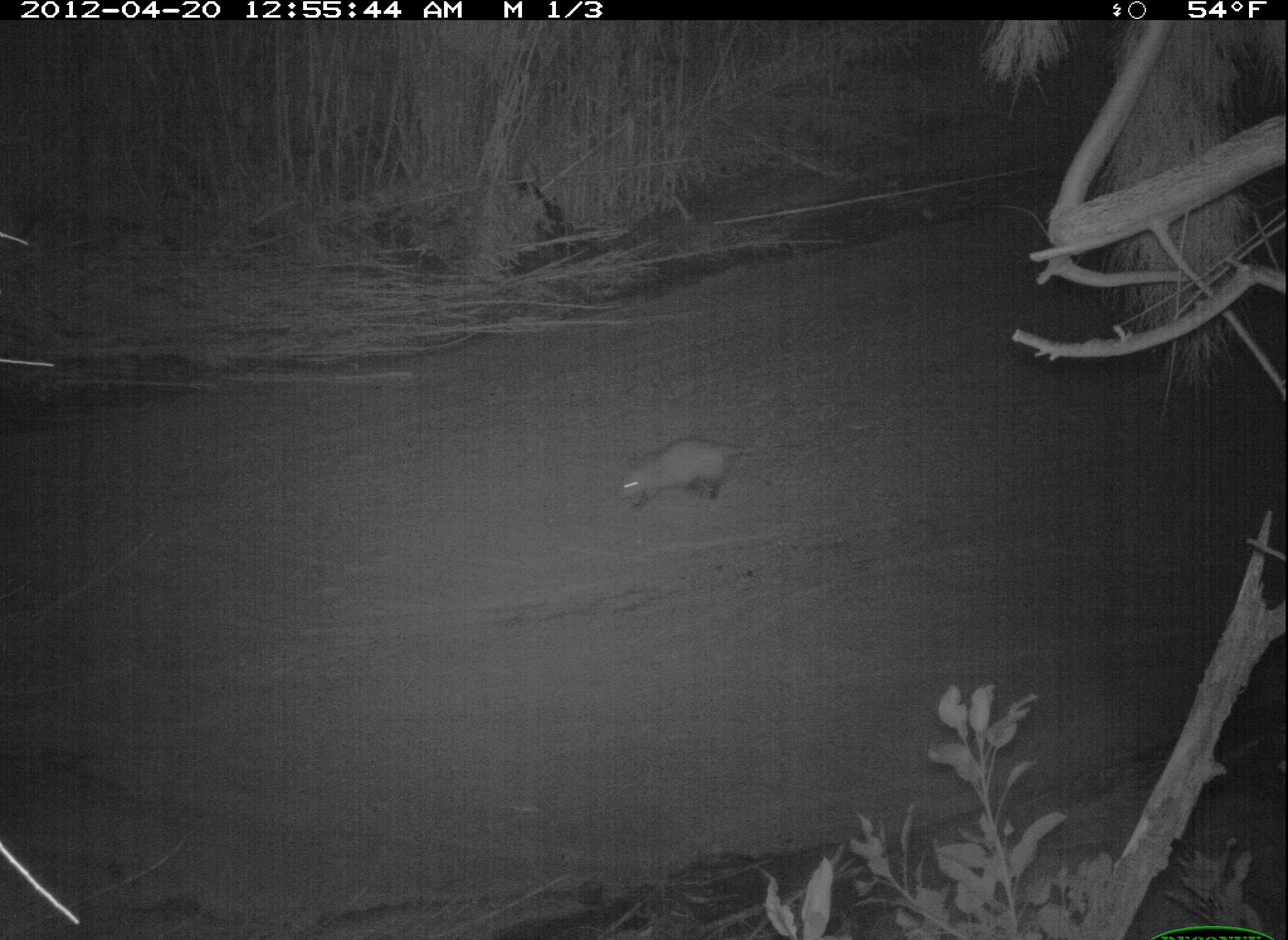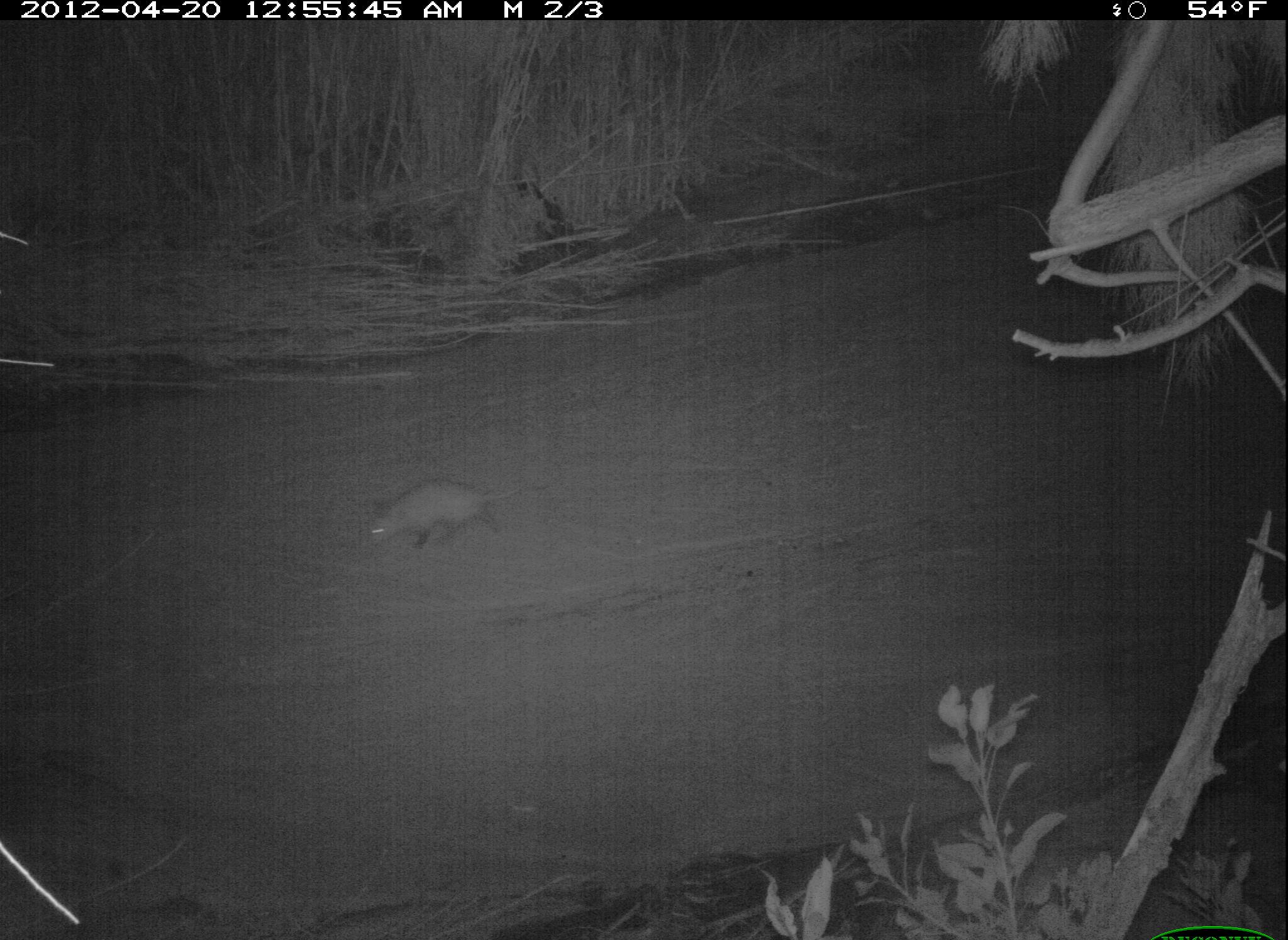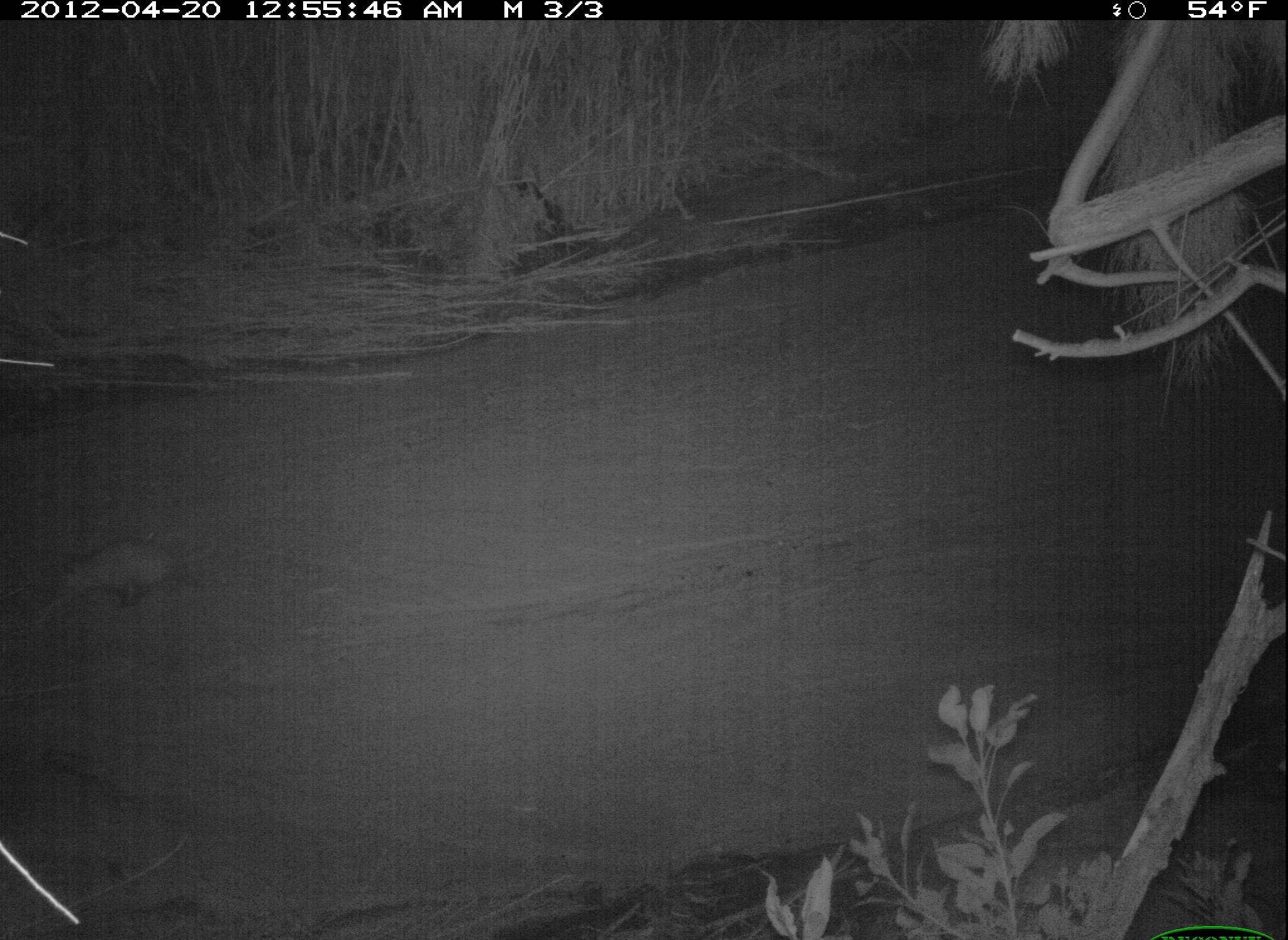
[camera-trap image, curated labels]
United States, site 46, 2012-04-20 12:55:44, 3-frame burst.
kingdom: Animalia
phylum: Chordata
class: Mammalia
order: Didelphimorphia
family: Didelphidae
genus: Didelphis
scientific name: Didelphis virginiana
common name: virginia opossum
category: opossum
Opossum (virginia opossum) (Didelphis virginiana).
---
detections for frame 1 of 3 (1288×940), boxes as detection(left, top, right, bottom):
opossum: detection(602, 437, 803, 522)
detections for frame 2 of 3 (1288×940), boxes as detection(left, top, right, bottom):
opossum: detection(348, 472, 536, 559)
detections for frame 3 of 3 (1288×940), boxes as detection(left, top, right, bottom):
opossum: detection(48, 520, 233, 630)